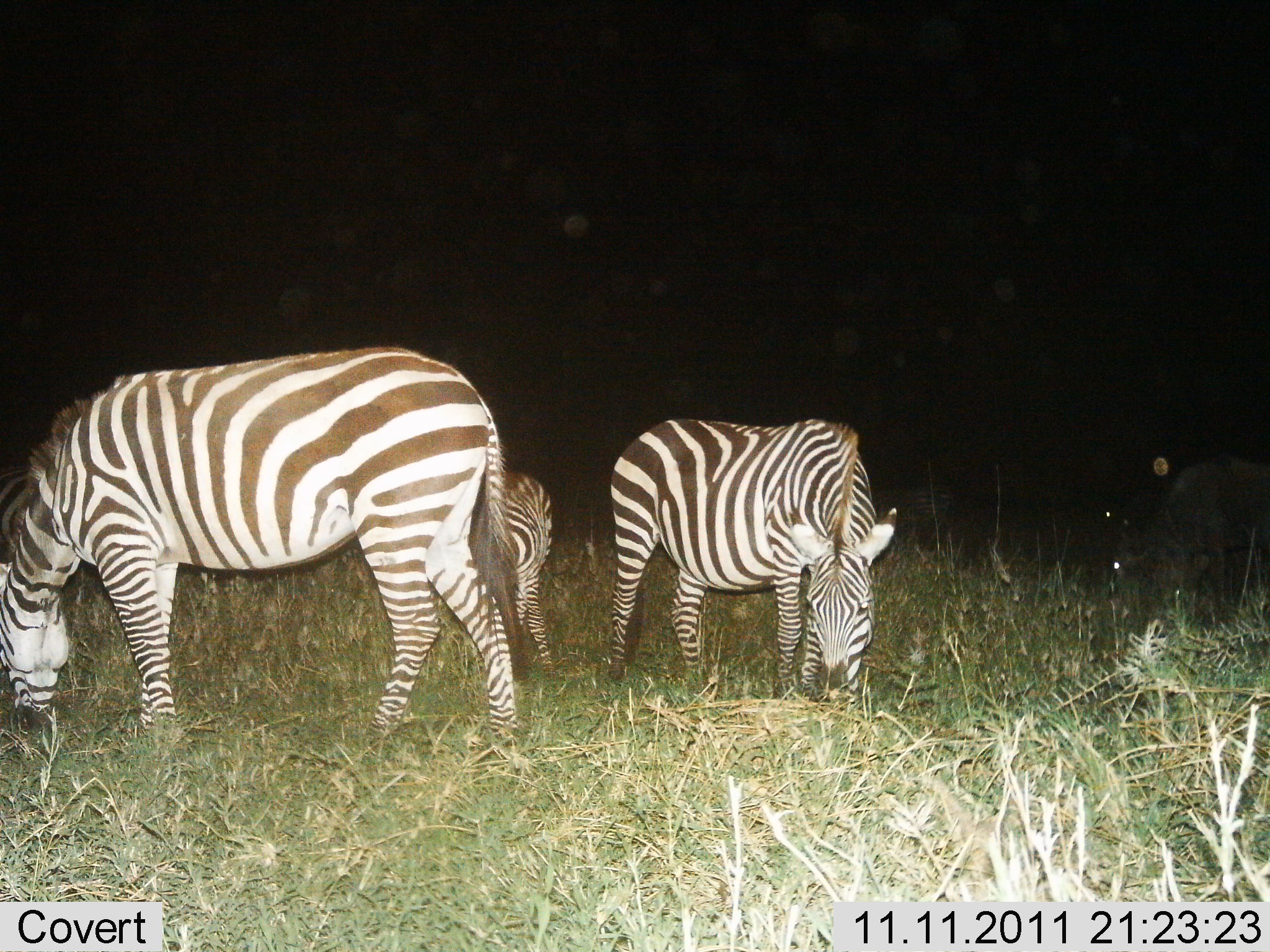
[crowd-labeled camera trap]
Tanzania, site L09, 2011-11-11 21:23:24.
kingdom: Animalia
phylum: Chordata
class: Mammalia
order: Perissodactyla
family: Equidae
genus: Equus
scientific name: Equus quagga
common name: plains zebra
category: zebra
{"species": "zebra (plains zebra) (Equus quagga)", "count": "3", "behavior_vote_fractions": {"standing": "27%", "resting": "0%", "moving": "9%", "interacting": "0%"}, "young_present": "18%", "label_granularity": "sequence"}